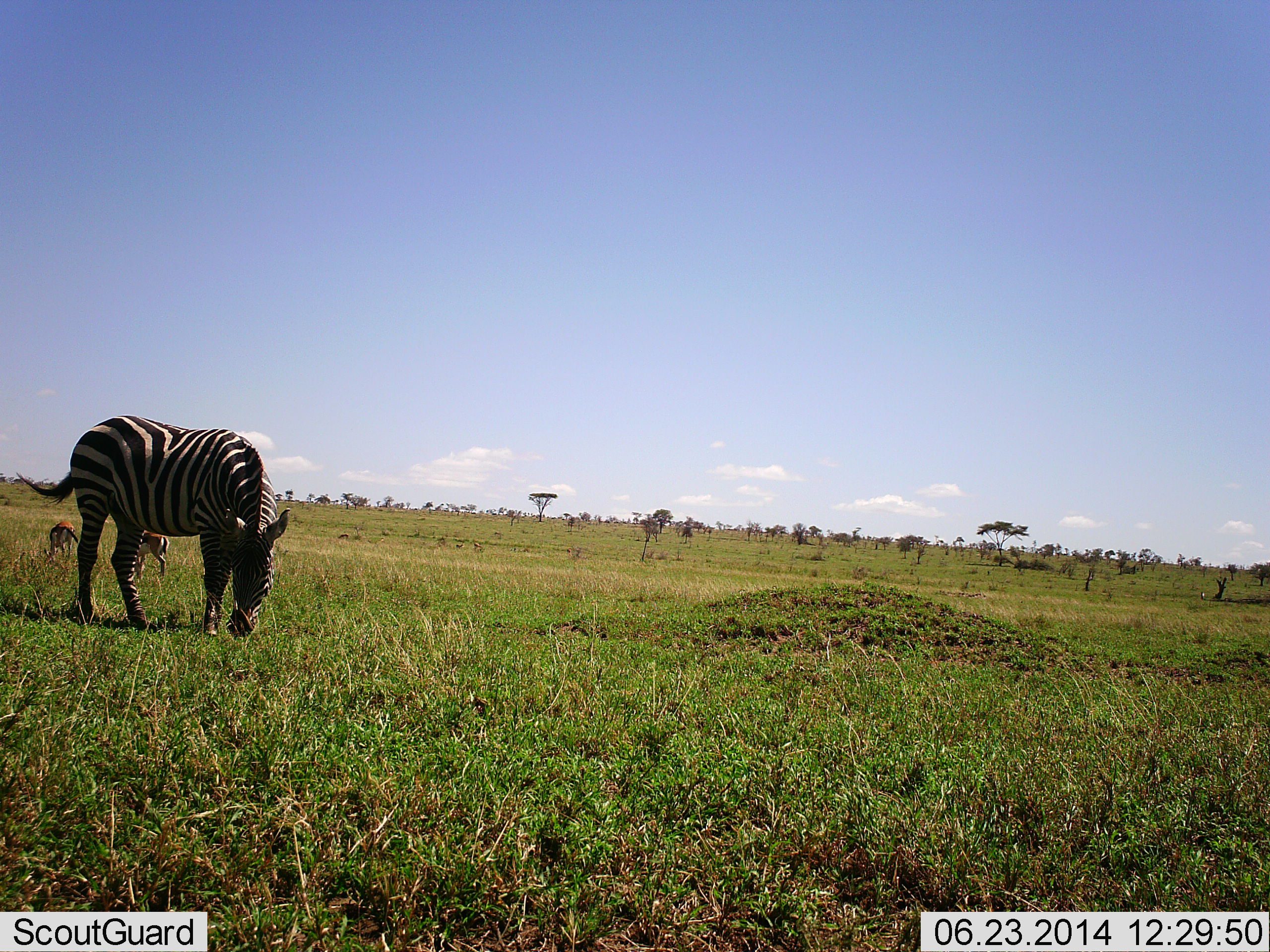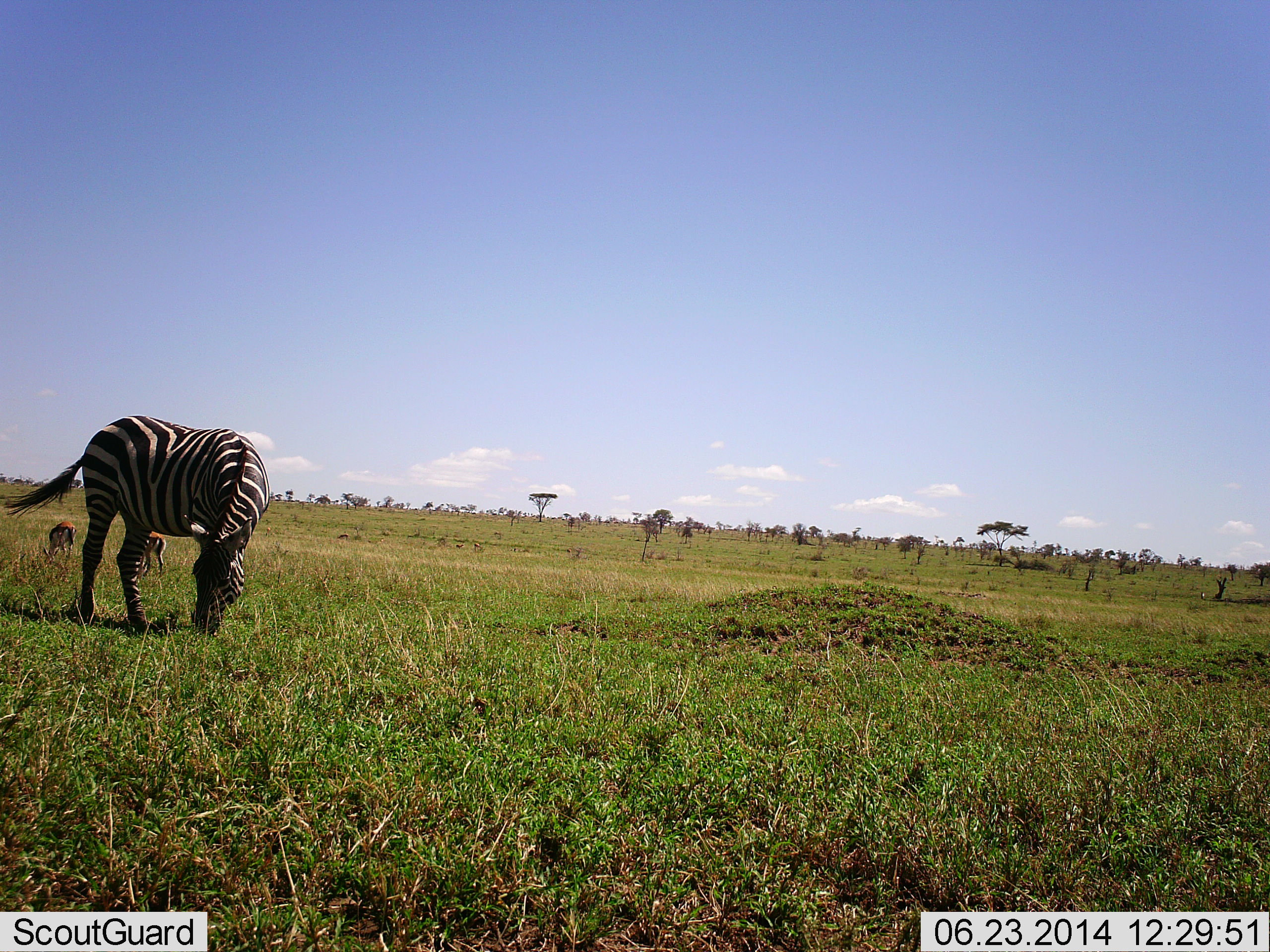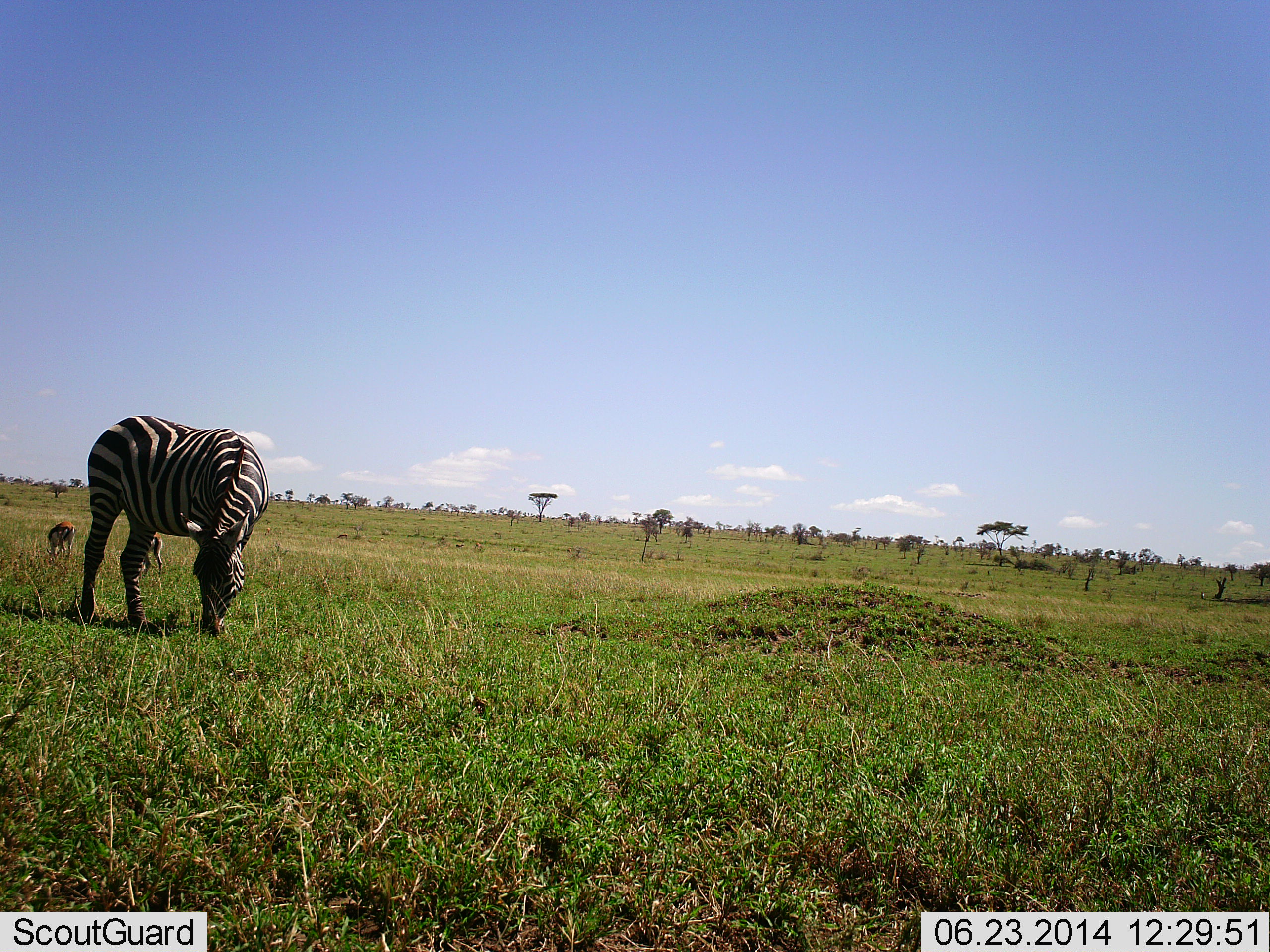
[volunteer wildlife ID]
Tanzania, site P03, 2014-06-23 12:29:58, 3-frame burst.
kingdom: Animalia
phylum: Chordata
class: Mammalia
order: Artiodactyla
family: Bovidae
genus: Eudorcas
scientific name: Eudorcas thomsonii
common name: thomson's gazelle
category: gazellethomsons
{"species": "gazellethomsons (thomson's gazelle) (Eudorcas thomsonii)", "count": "2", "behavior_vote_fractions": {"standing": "10%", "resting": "0%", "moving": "0%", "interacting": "0%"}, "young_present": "0%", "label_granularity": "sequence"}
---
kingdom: Animalia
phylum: Chordata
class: Mammalia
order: Perissodactyla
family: Equidae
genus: Equus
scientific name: Equus quagga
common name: plains zebra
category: zebra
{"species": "zebra (plains zebra) (Equus quagga)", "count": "1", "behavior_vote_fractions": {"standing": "14%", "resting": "0%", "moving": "0%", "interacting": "0%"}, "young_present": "0%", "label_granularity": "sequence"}